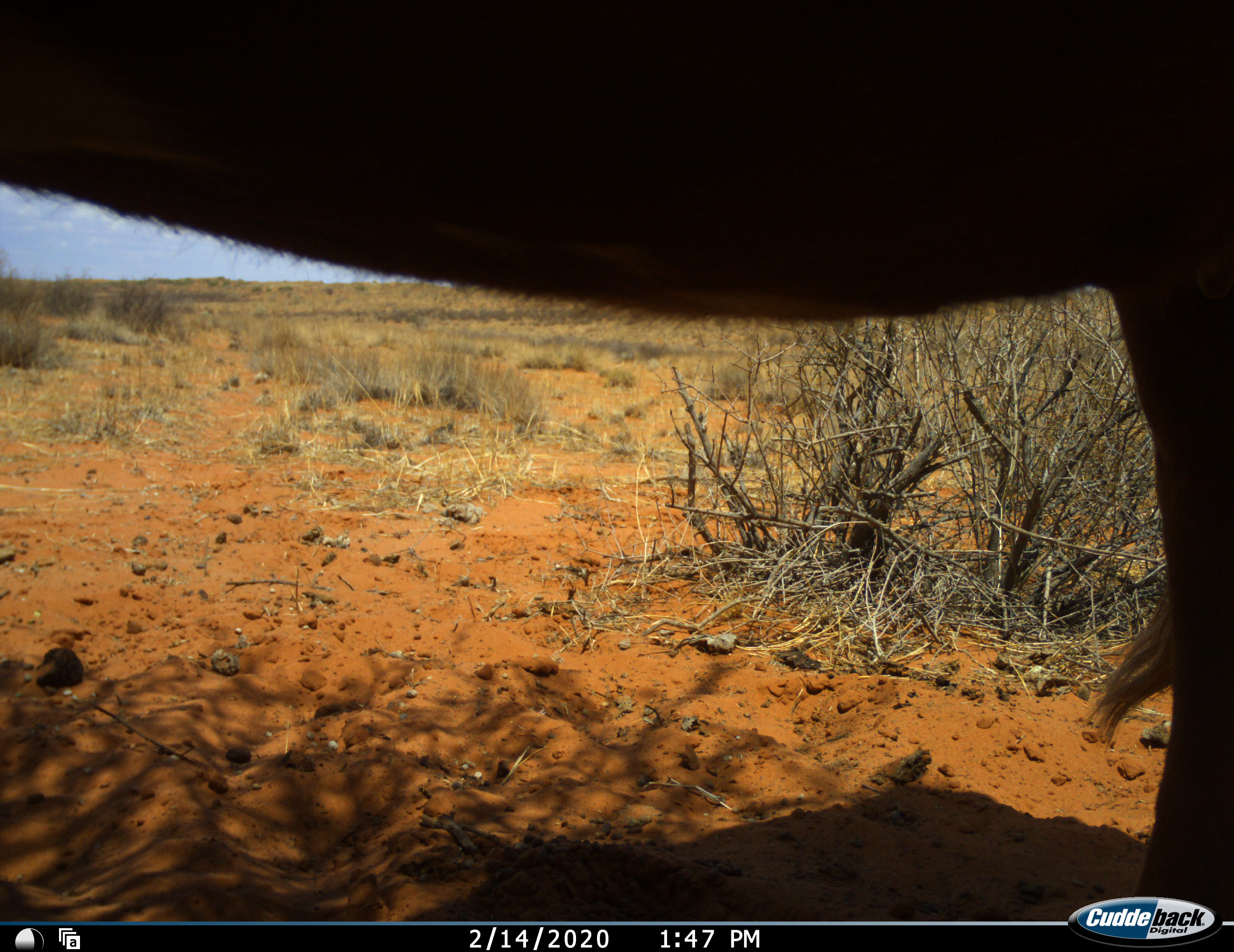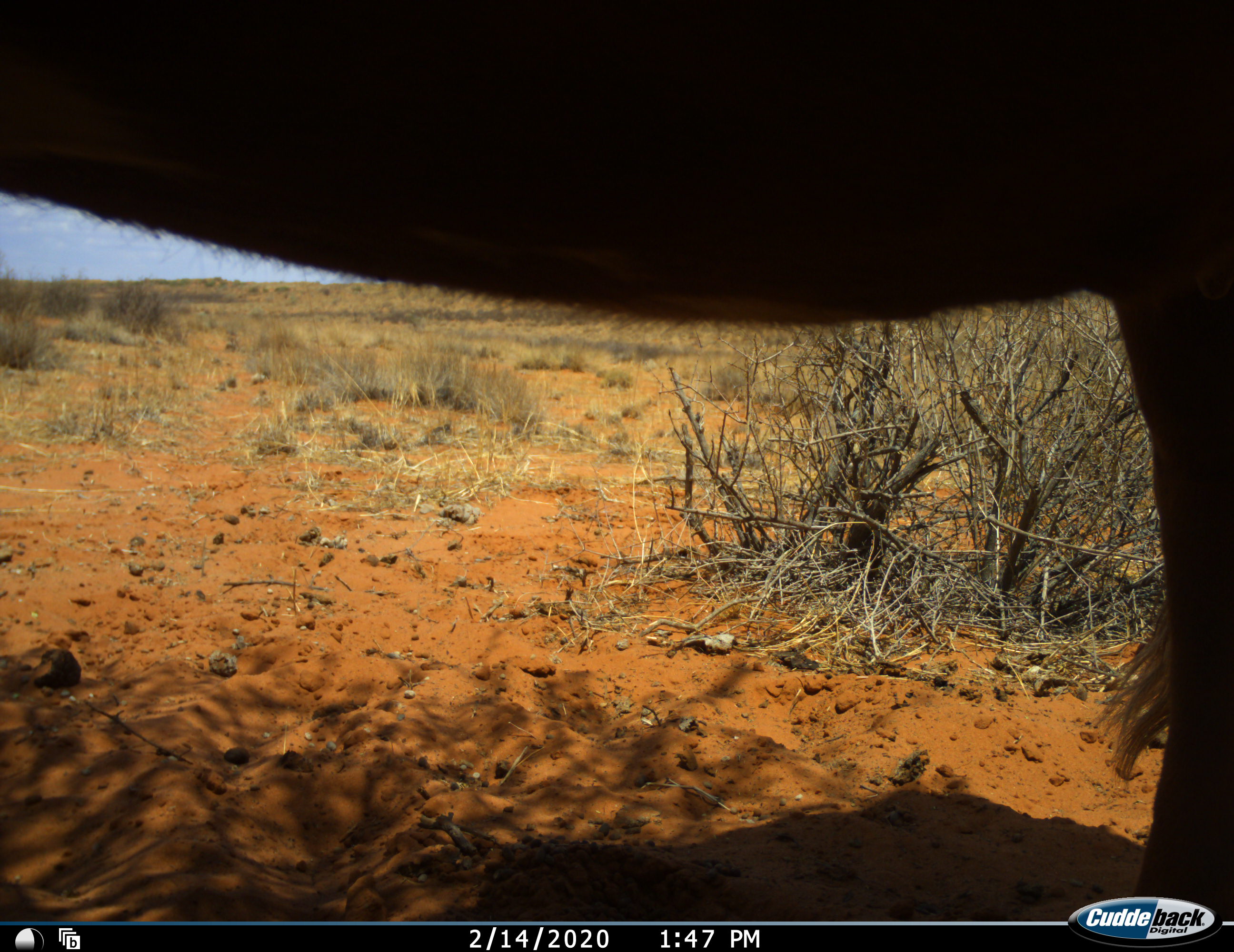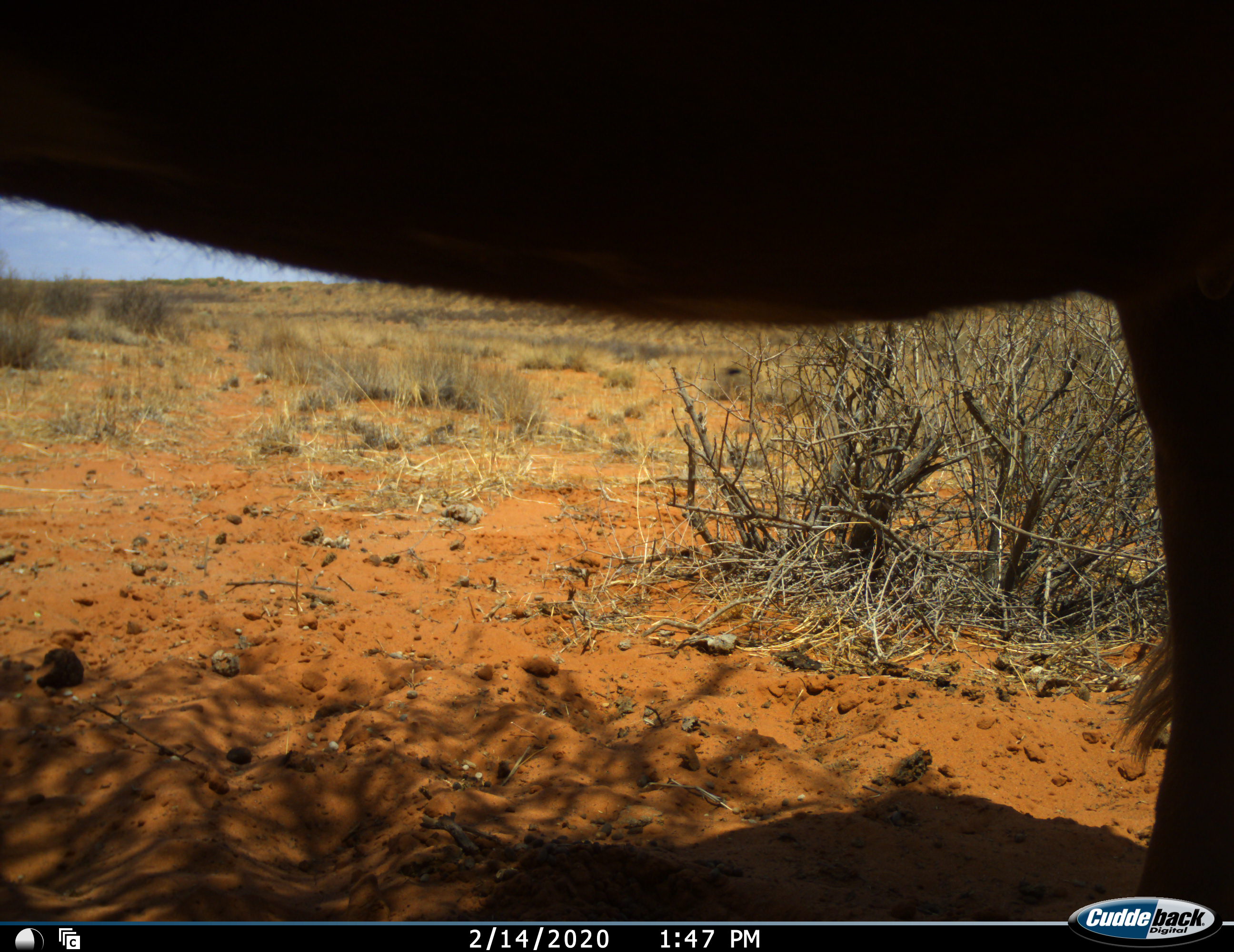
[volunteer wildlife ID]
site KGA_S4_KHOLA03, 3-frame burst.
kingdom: Animalia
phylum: Chordata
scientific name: Vertebrata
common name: domestic animal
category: domesticanimal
Domesticanimal (domestic animal) (Vertebrata), count 1. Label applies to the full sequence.